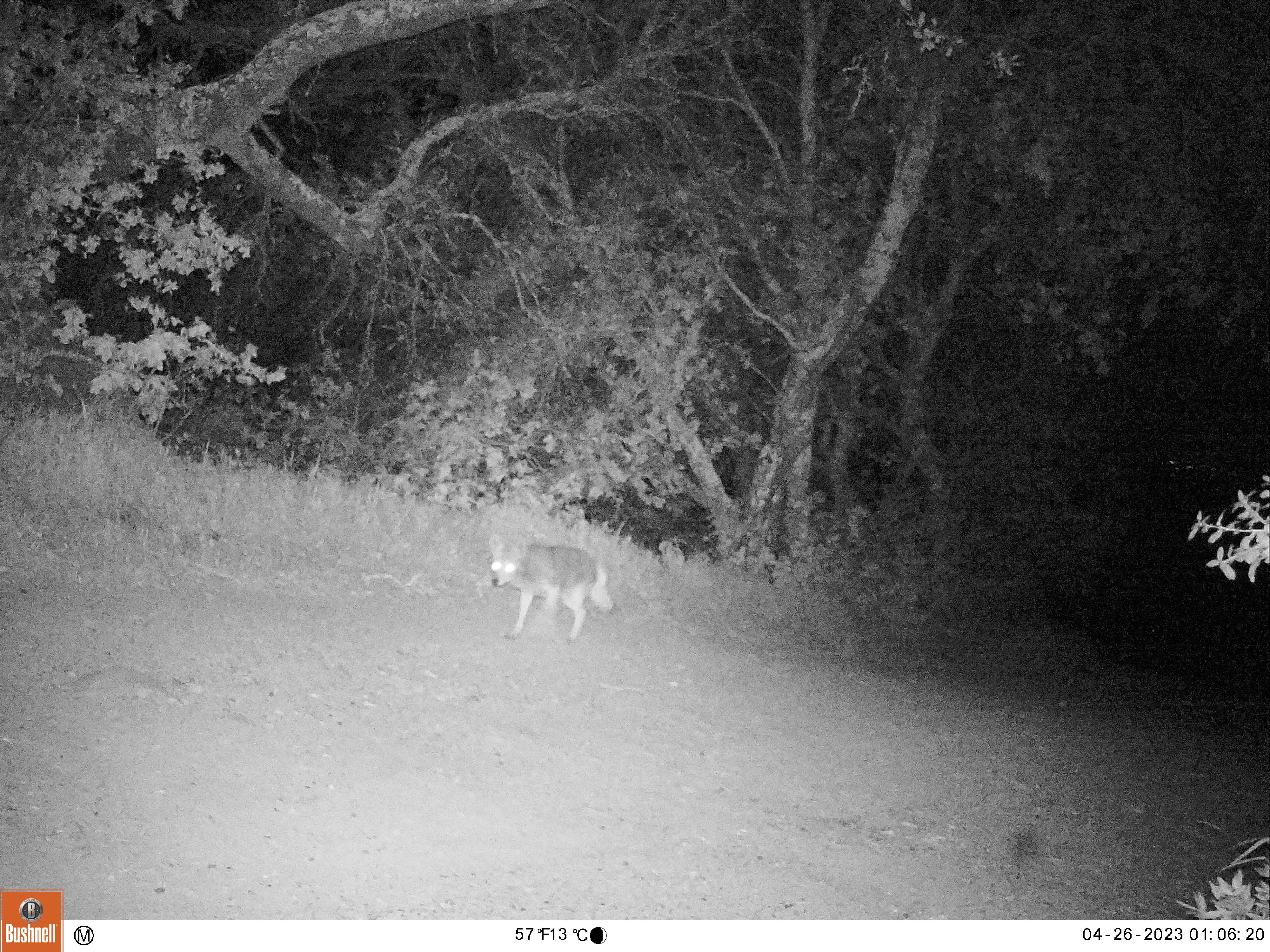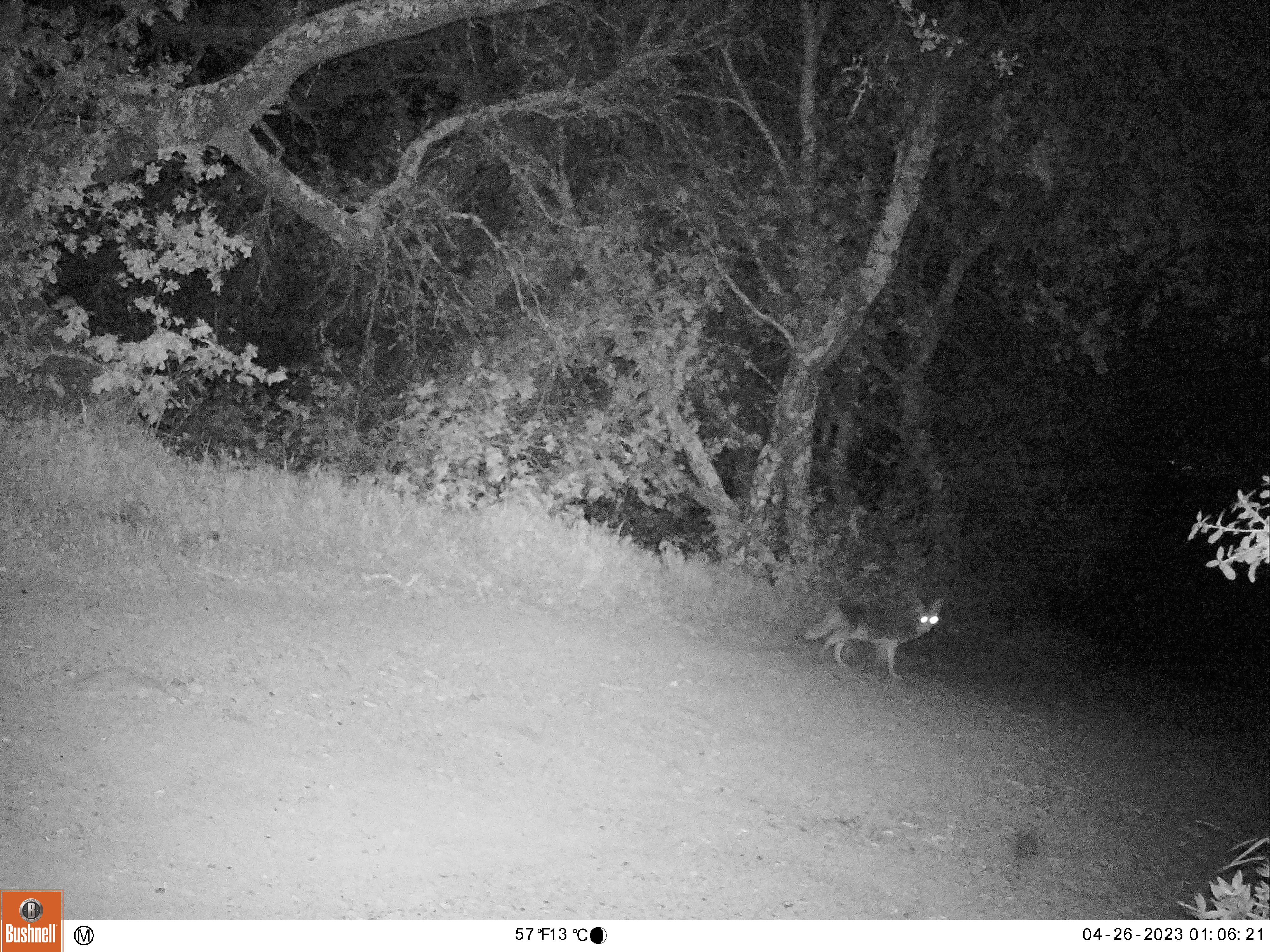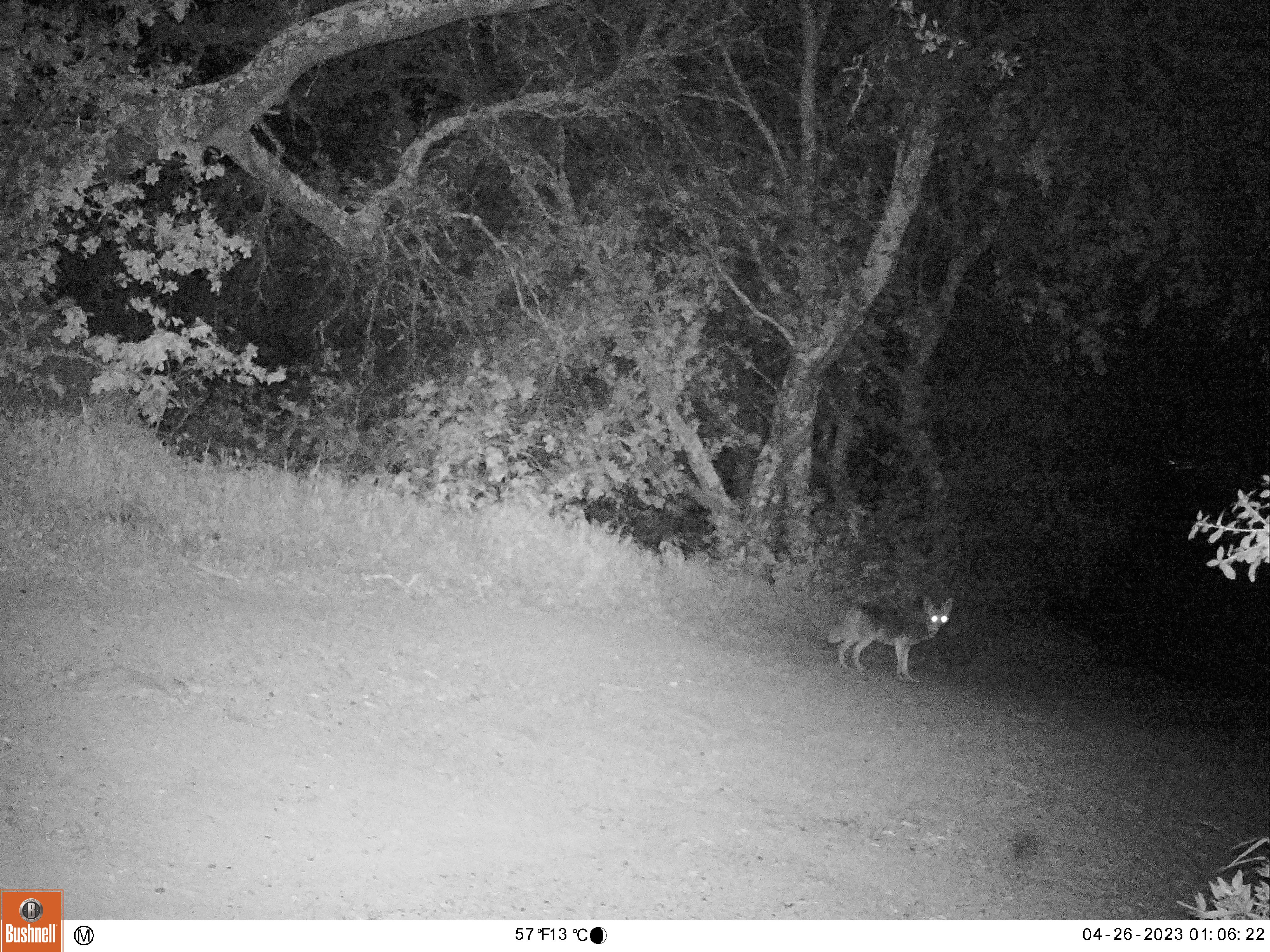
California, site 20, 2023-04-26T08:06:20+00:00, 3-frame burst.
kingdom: Animalia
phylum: Chordata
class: Mammalia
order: Carnivora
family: Canidae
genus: Canis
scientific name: Canis latrans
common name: coyote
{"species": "coyote (Canis latrans)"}